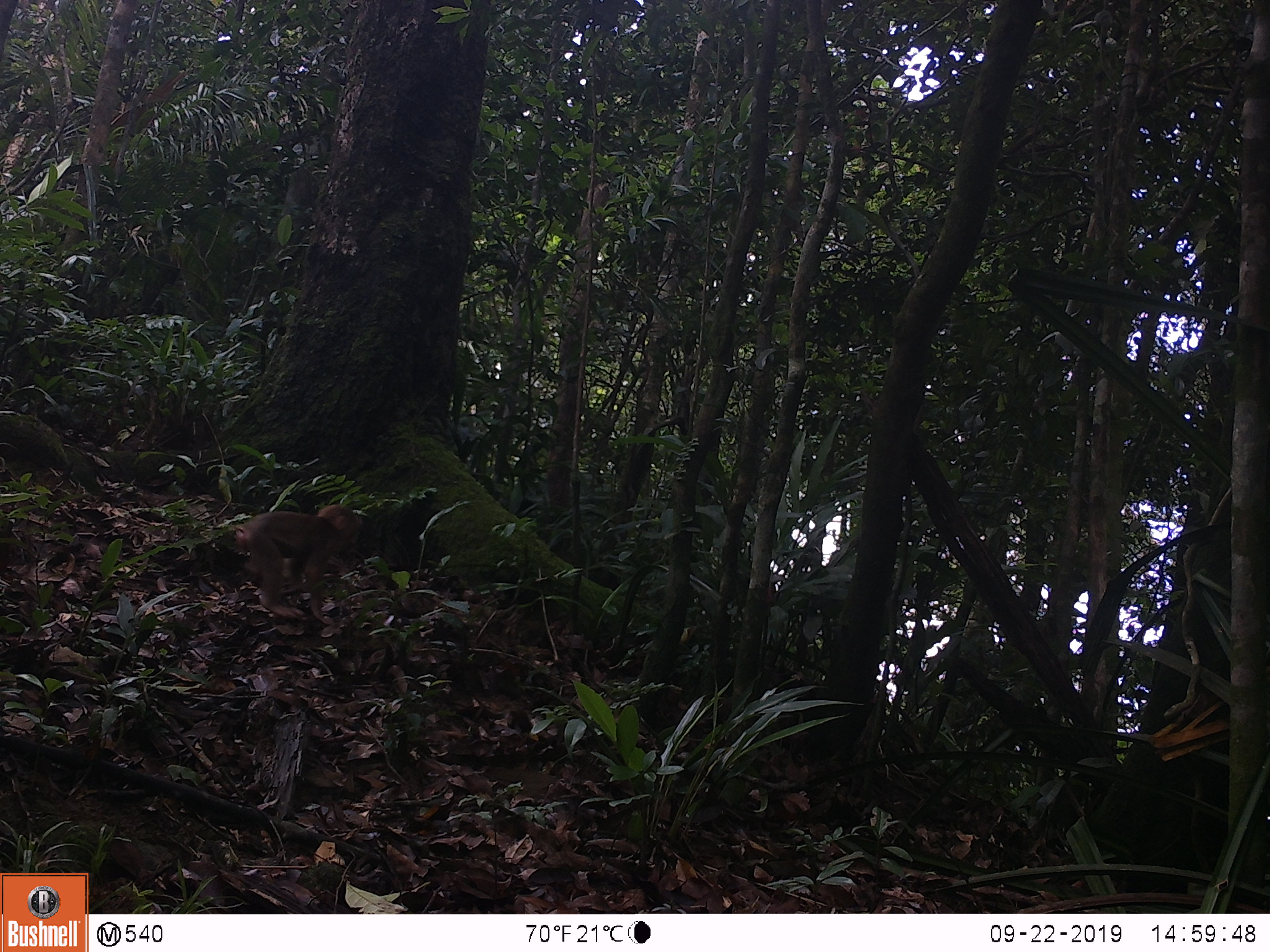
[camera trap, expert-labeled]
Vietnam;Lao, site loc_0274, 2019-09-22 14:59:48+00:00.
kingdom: Animalia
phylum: Chordata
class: Mammalia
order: Primates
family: Cercopithecidae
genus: Macaca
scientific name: Macaca arctoides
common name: stump-tailed macaque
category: stump tailed macaque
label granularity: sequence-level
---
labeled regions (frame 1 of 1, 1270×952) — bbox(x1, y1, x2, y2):
stump tailed macaque: bbox(235, 504, 362, 624)